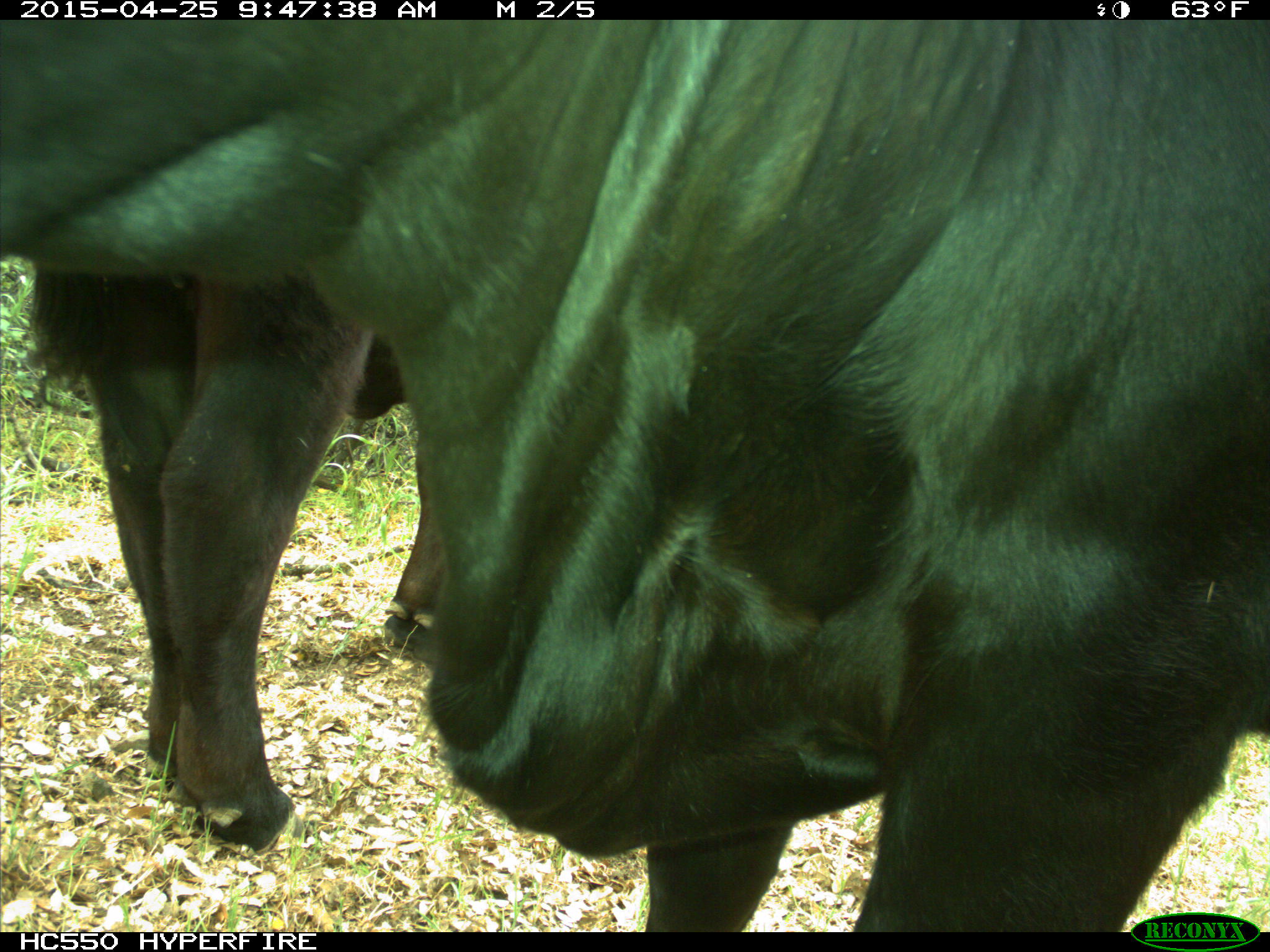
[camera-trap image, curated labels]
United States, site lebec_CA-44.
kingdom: Animalia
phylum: Chordata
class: Mammalia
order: Artiodactyla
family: Suidae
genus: Sus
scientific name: Sus scrofa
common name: wild boar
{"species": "Sus scrofa (wild boar)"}